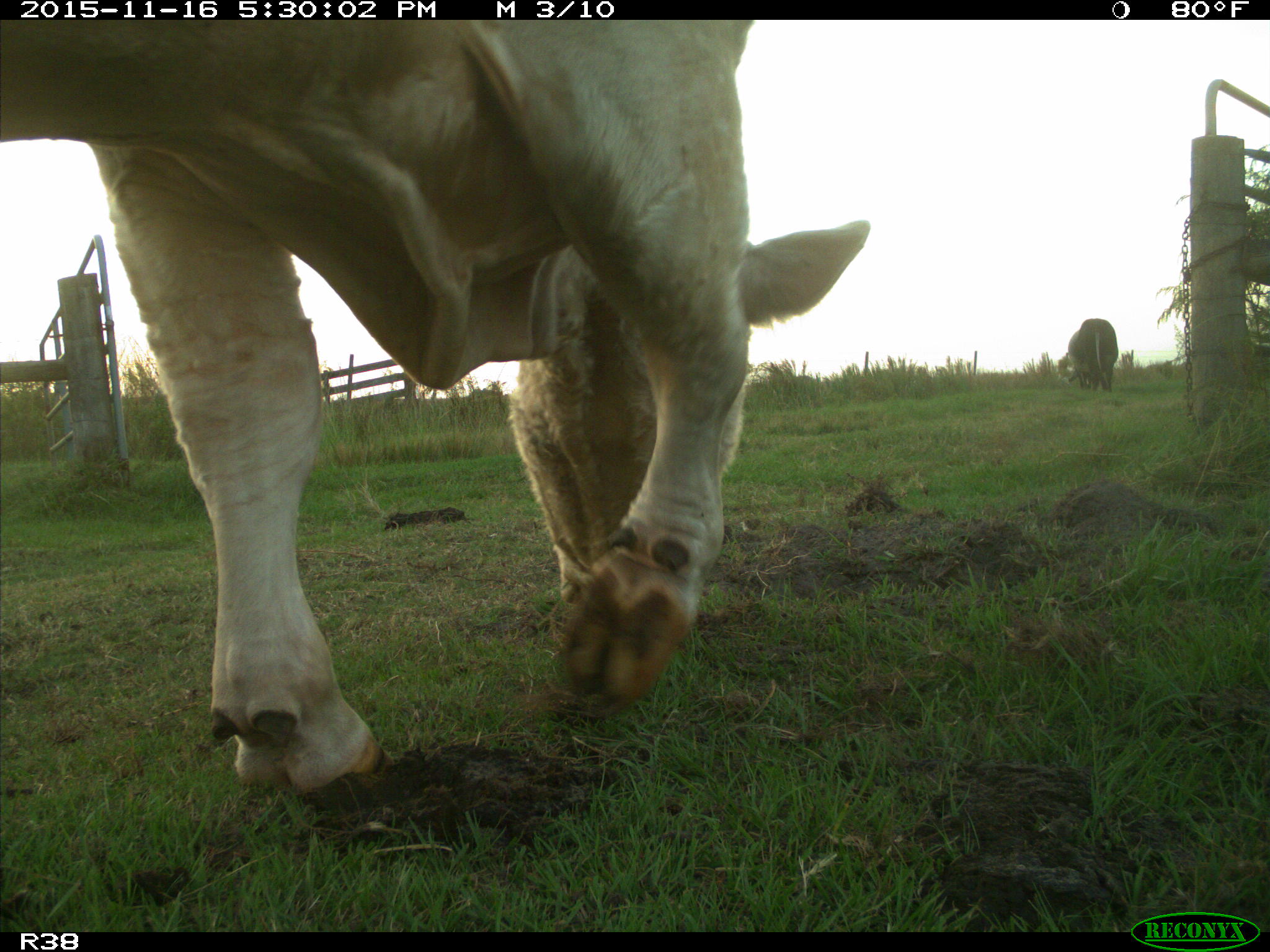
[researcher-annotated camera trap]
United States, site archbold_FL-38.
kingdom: Animalia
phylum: Chordata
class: Mammalia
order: Artiodactyla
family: Bovidae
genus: Bos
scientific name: Bos taurus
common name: domestic cow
Bos taurus (domestic cow).